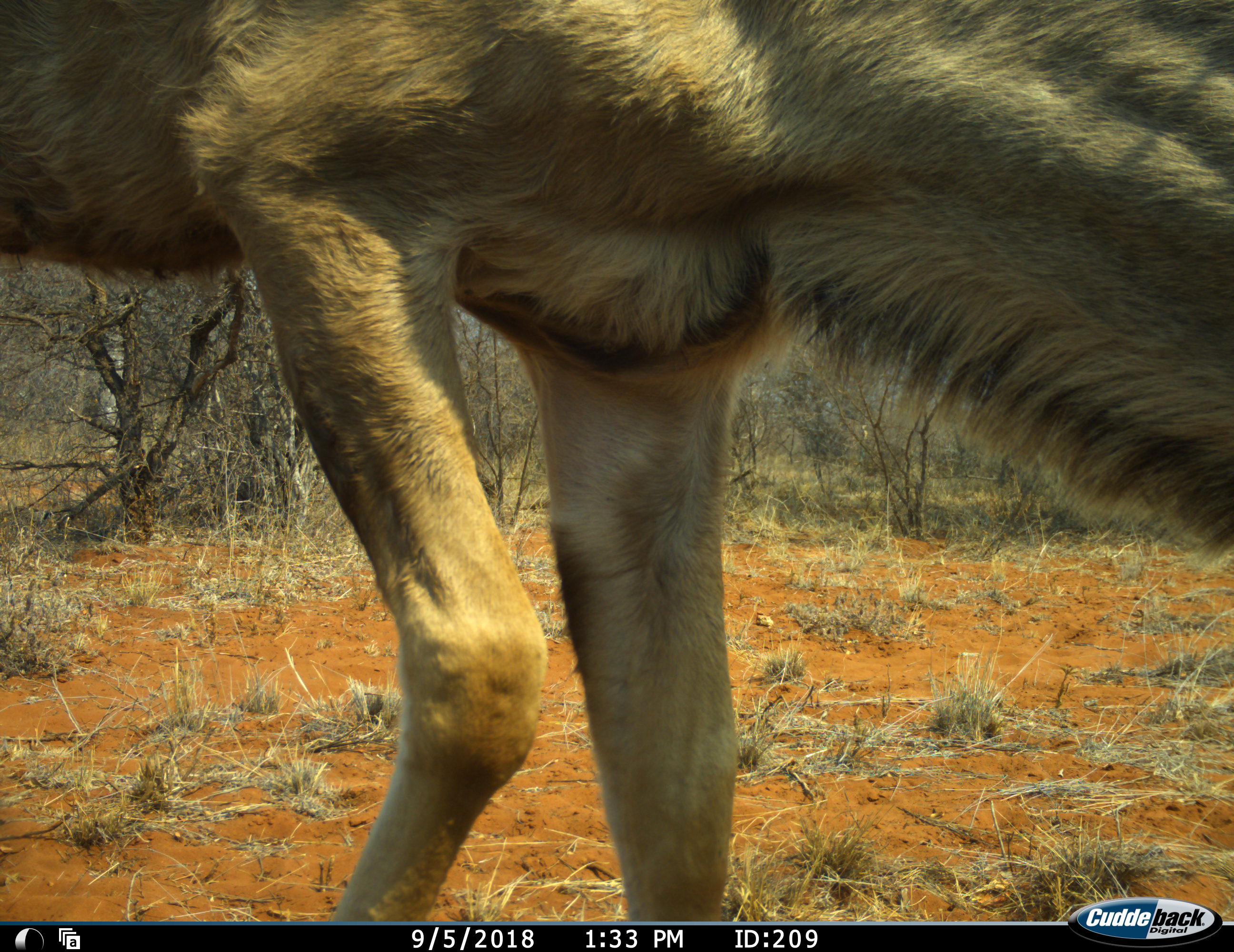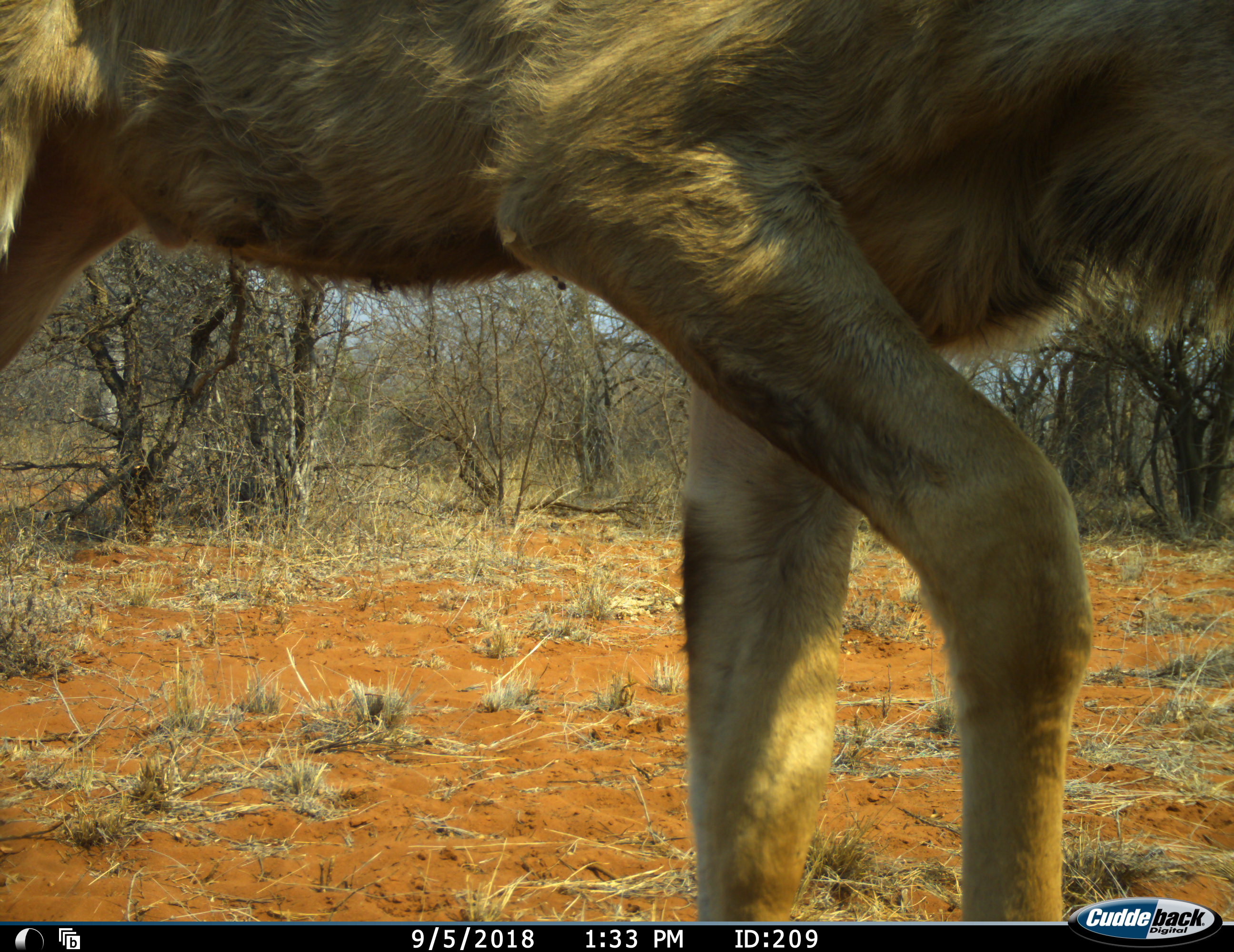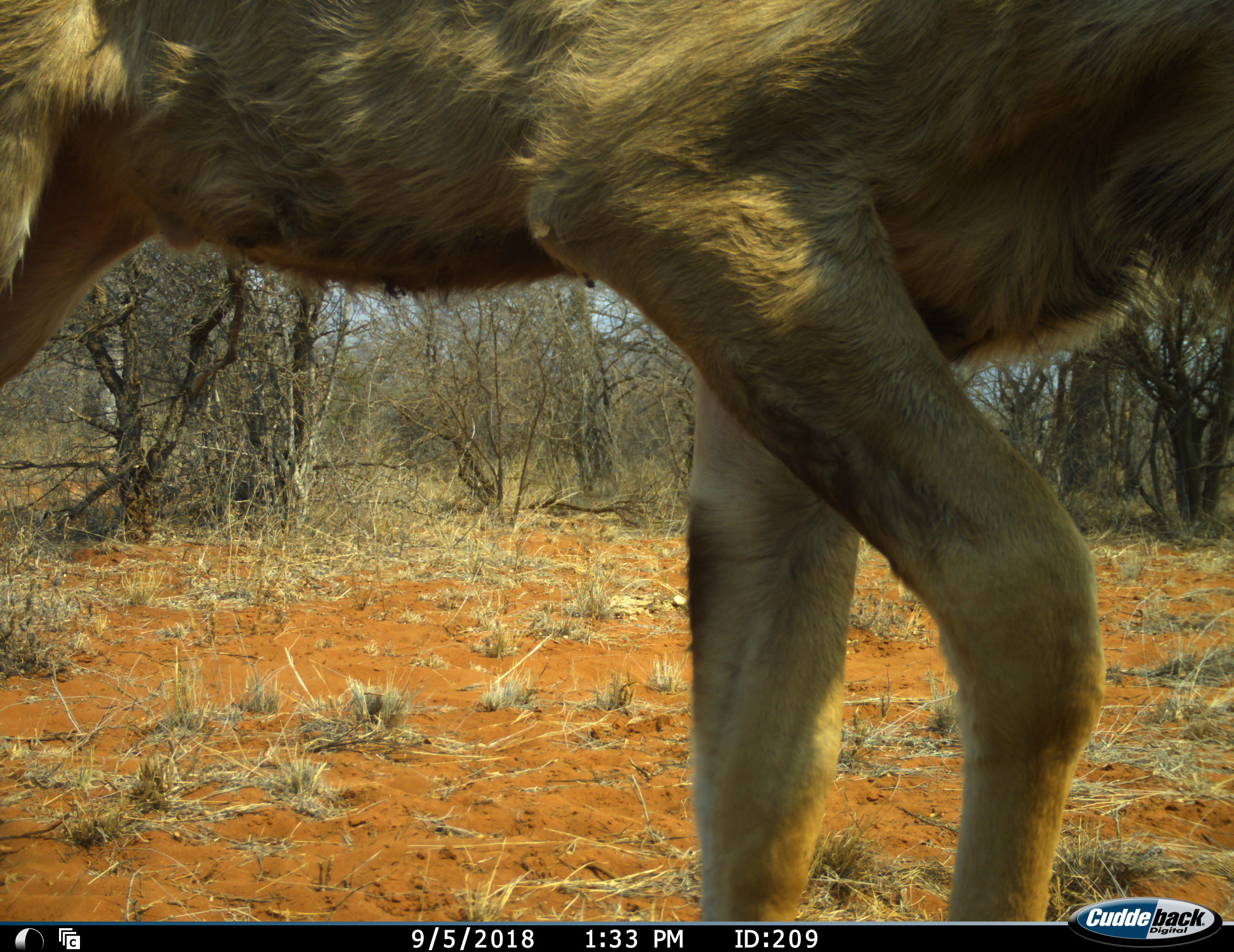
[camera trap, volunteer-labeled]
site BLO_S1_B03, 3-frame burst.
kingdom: Animalia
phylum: Chordata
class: Mammalia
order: Artiodactyla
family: Bovidae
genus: Tragelaphus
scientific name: Tragelaphus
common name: kudu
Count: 1.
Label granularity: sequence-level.